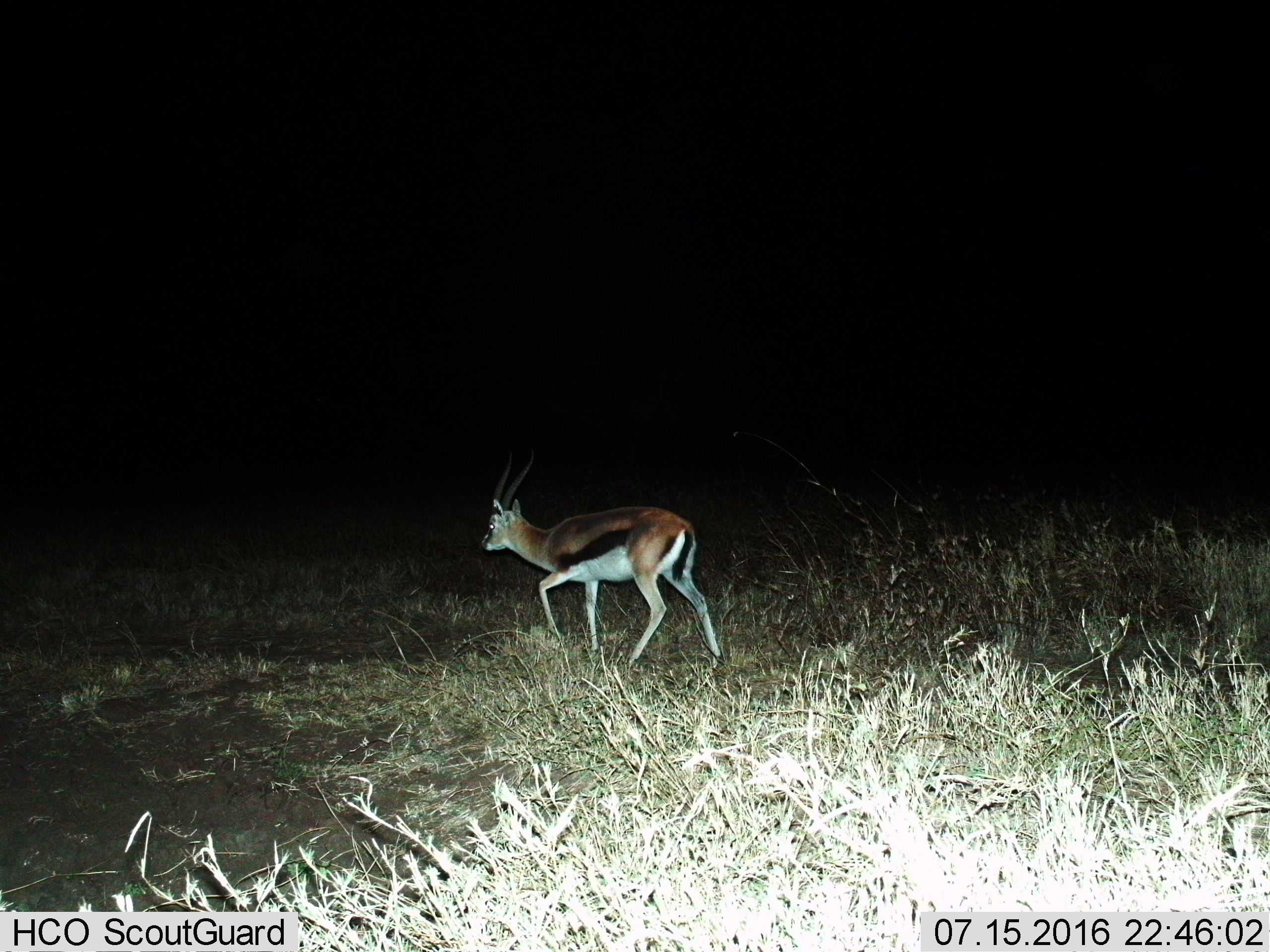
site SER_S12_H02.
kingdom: Animalia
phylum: Chordata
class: Mammalia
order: Artiodactyla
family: Bovidae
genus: Eudorcas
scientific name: Eudorcas thomsonii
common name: thomson's gazelle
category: gazellethomsons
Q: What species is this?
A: Gazellethomsons (thomson's gazelle) (Eudorcas thomsonii).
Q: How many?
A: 1.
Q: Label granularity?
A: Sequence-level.